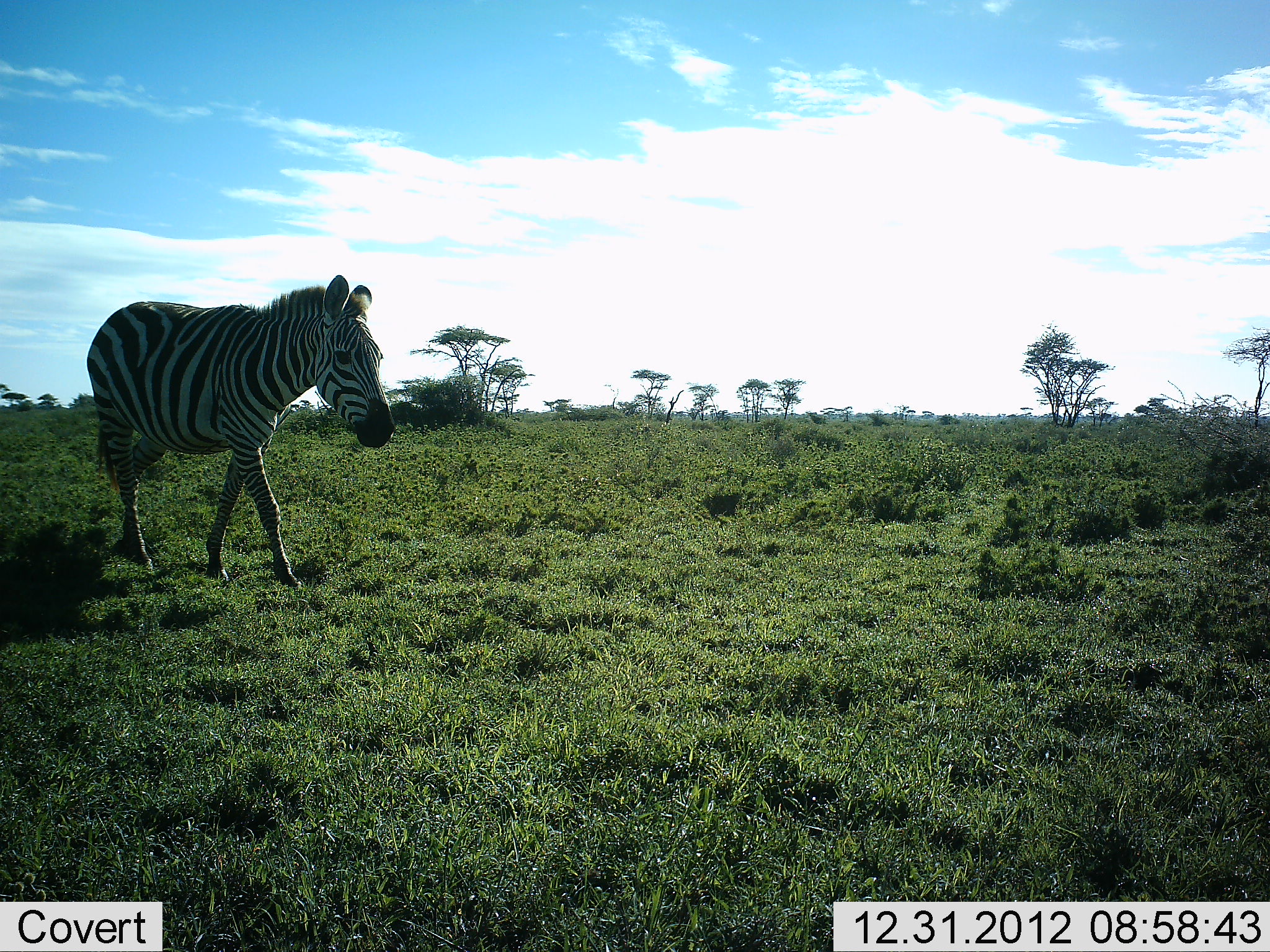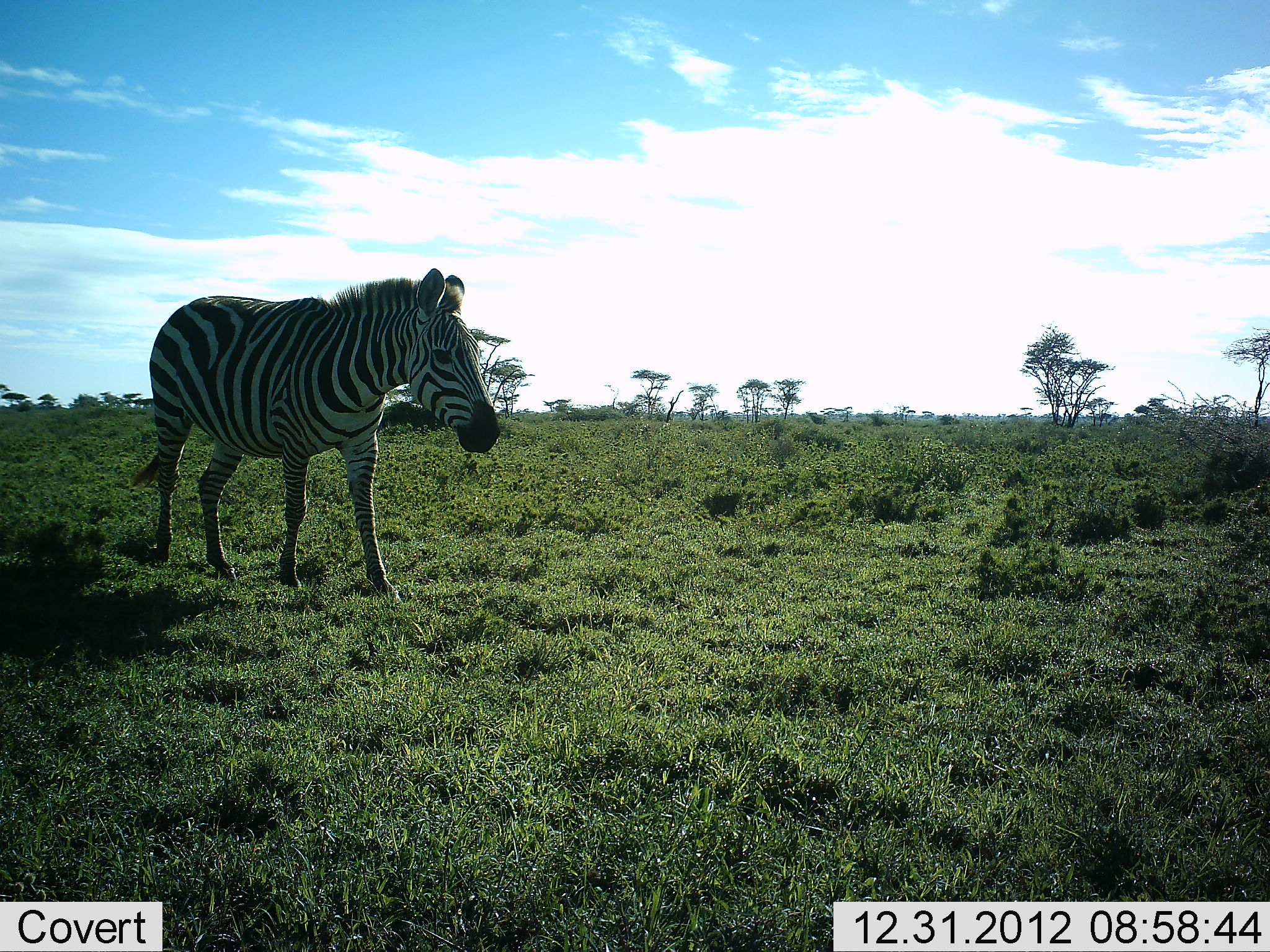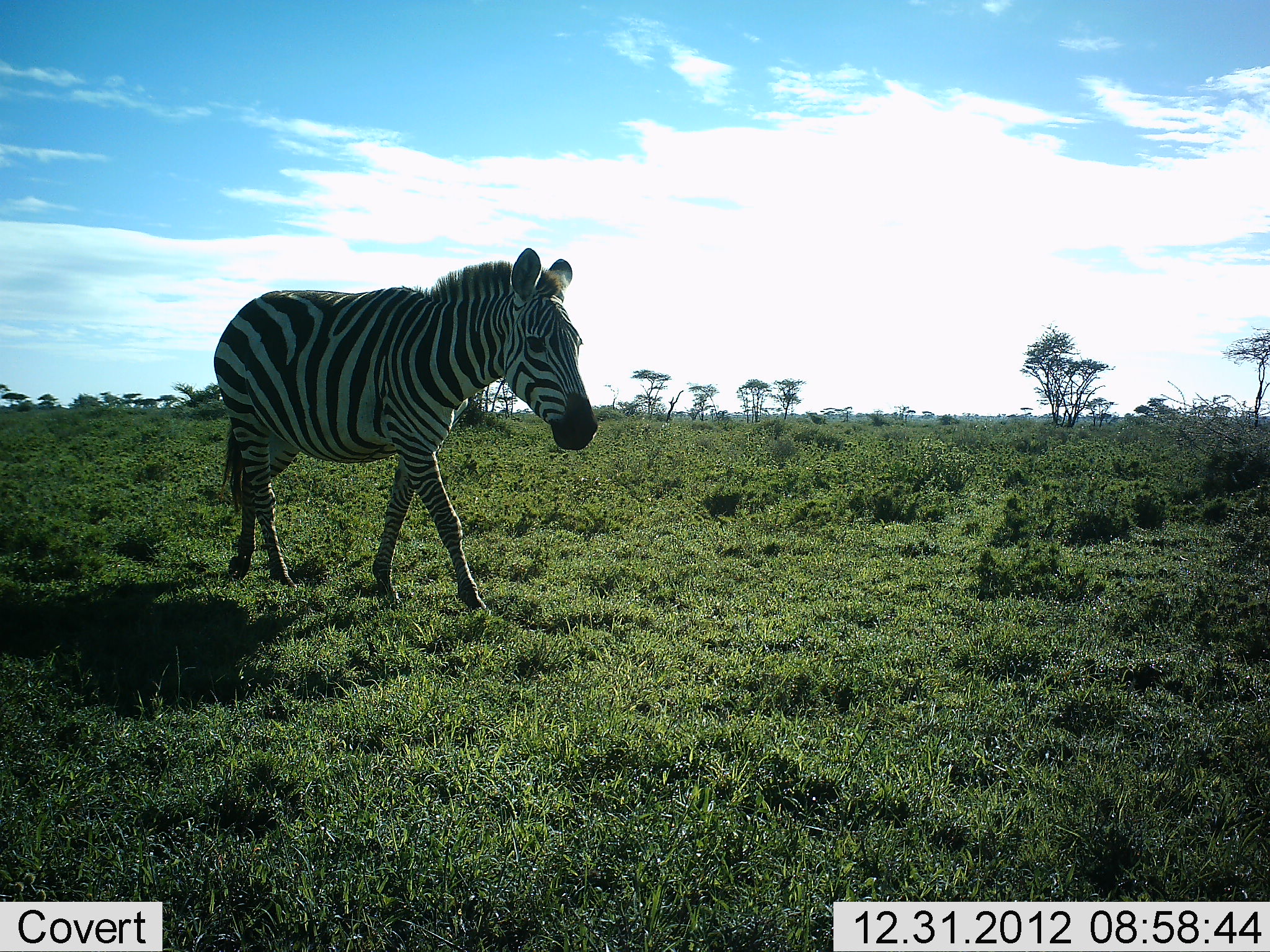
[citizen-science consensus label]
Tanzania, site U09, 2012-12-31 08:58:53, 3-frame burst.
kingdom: Animalia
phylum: Chordata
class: Mammalia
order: Perissodactyla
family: Equidae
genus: Equus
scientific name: Equus quagga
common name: plains zebra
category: zebra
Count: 1.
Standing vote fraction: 0%.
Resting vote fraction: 0%.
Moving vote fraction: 100%.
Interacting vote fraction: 0%.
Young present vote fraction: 0%.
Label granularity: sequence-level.